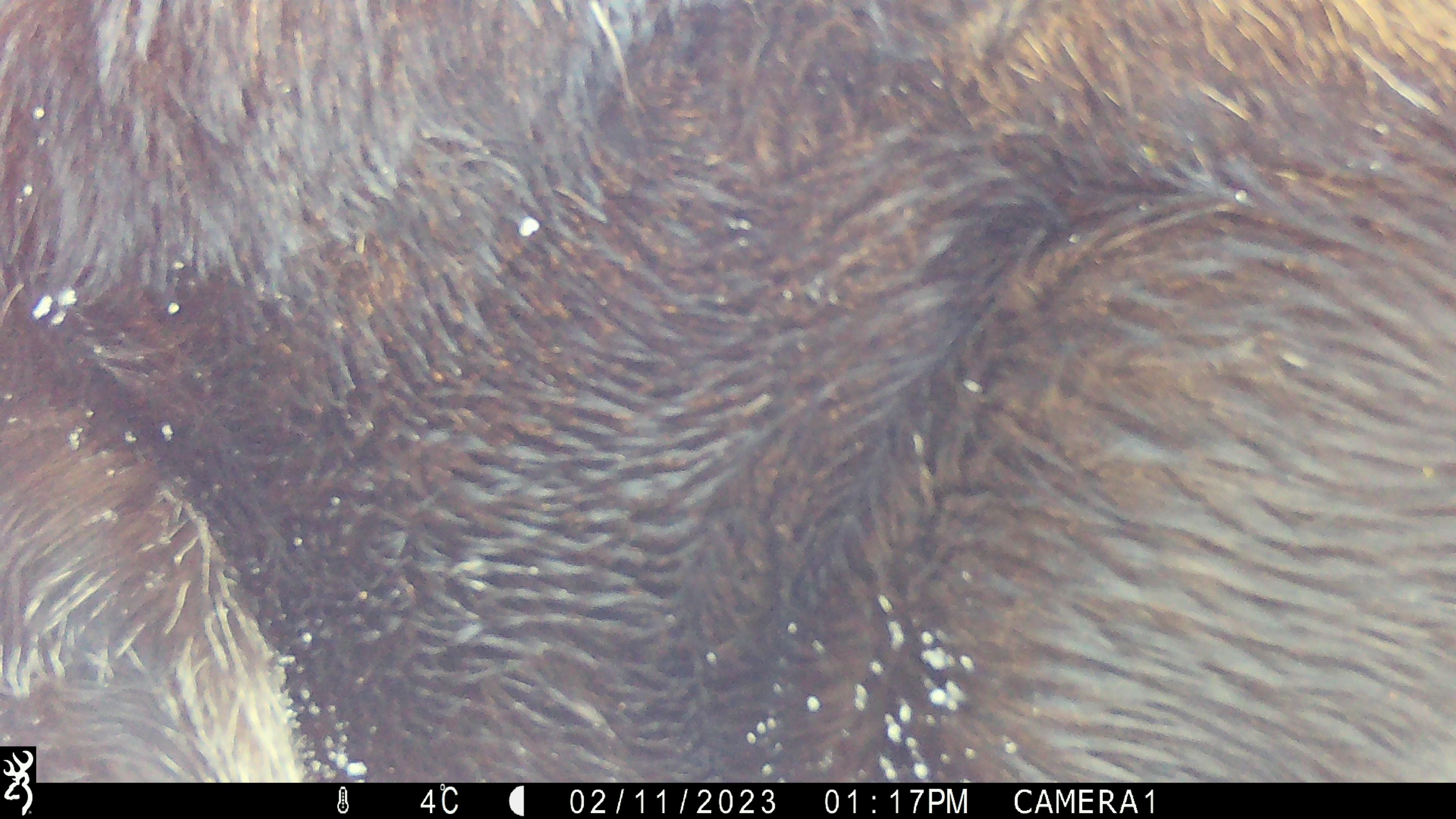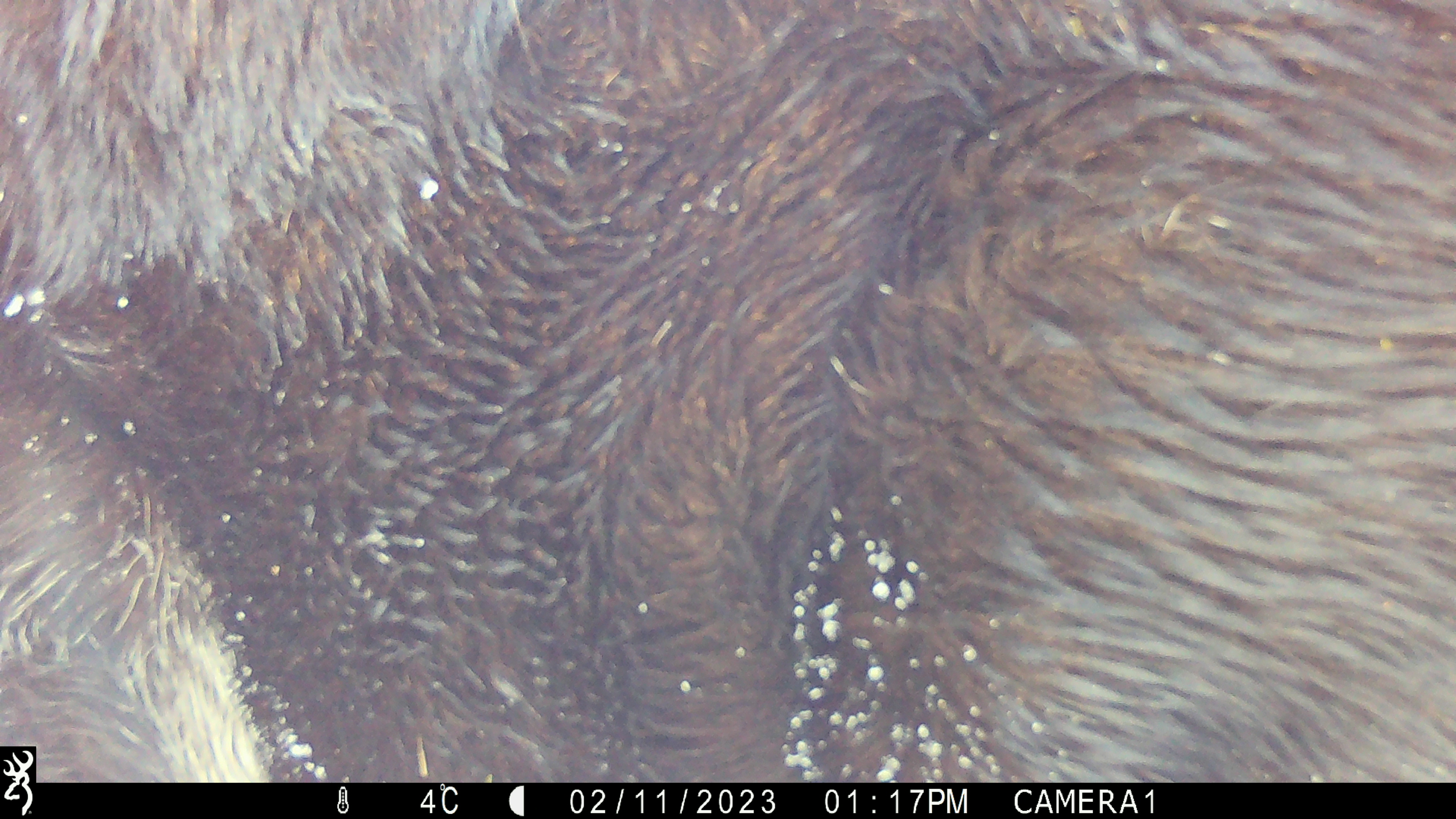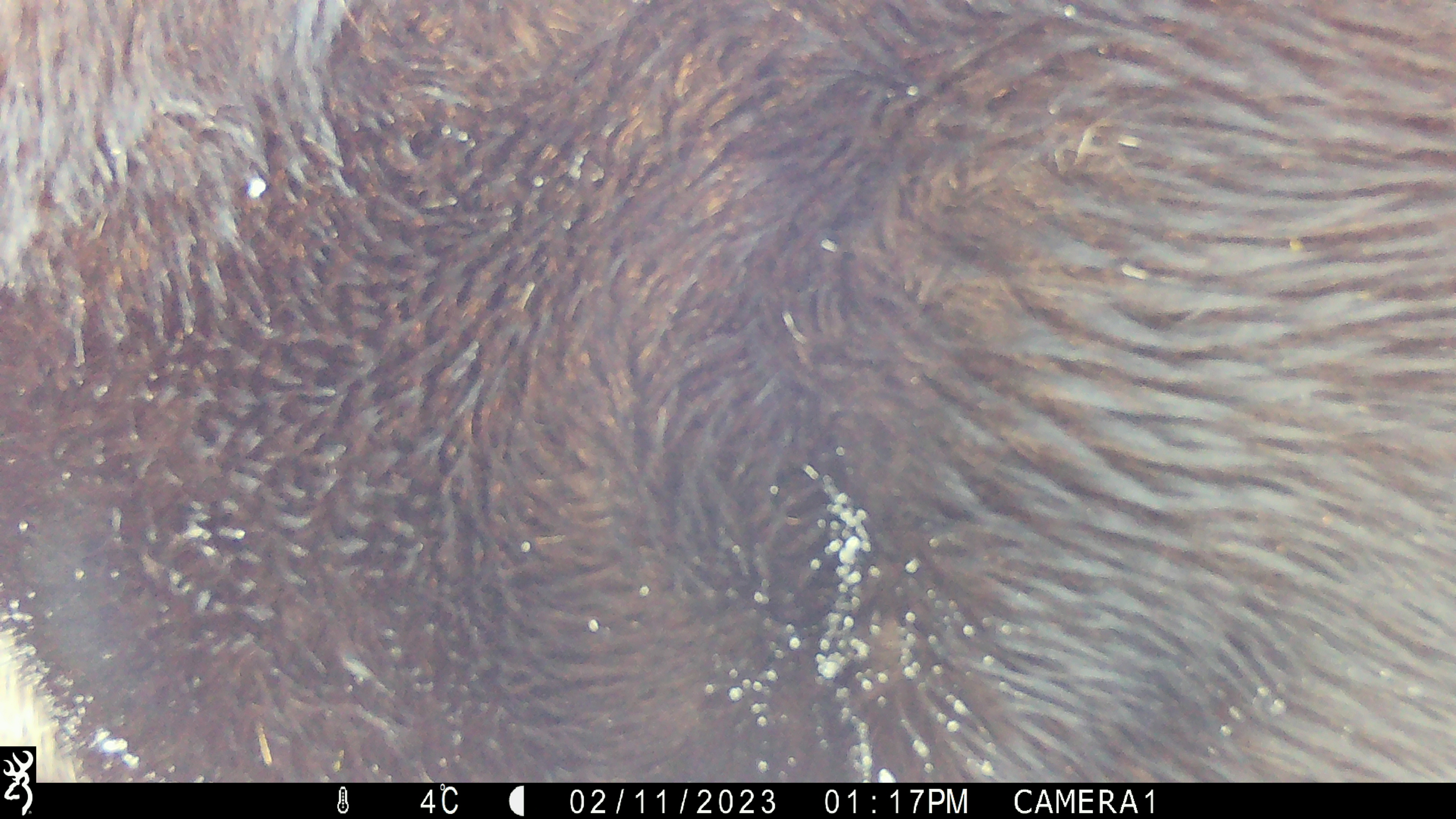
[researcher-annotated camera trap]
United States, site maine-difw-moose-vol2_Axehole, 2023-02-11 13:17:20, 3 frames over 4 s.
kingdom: Animalia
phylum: Chordata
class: Mammalia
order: Artiodactyla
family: Cervidae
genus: Alces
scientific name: Alces alces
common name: moose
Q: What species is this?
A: Moose (Alces alces).